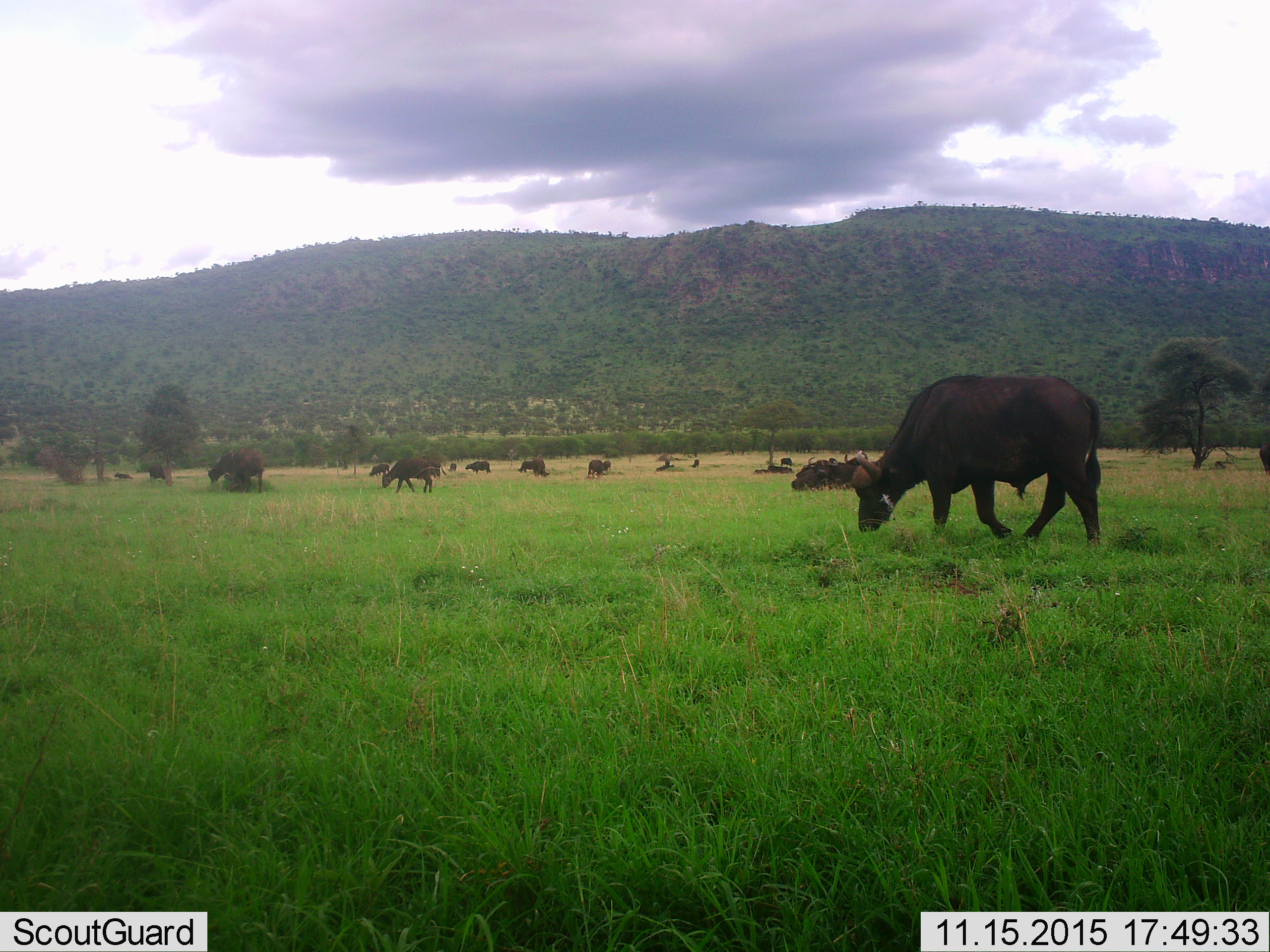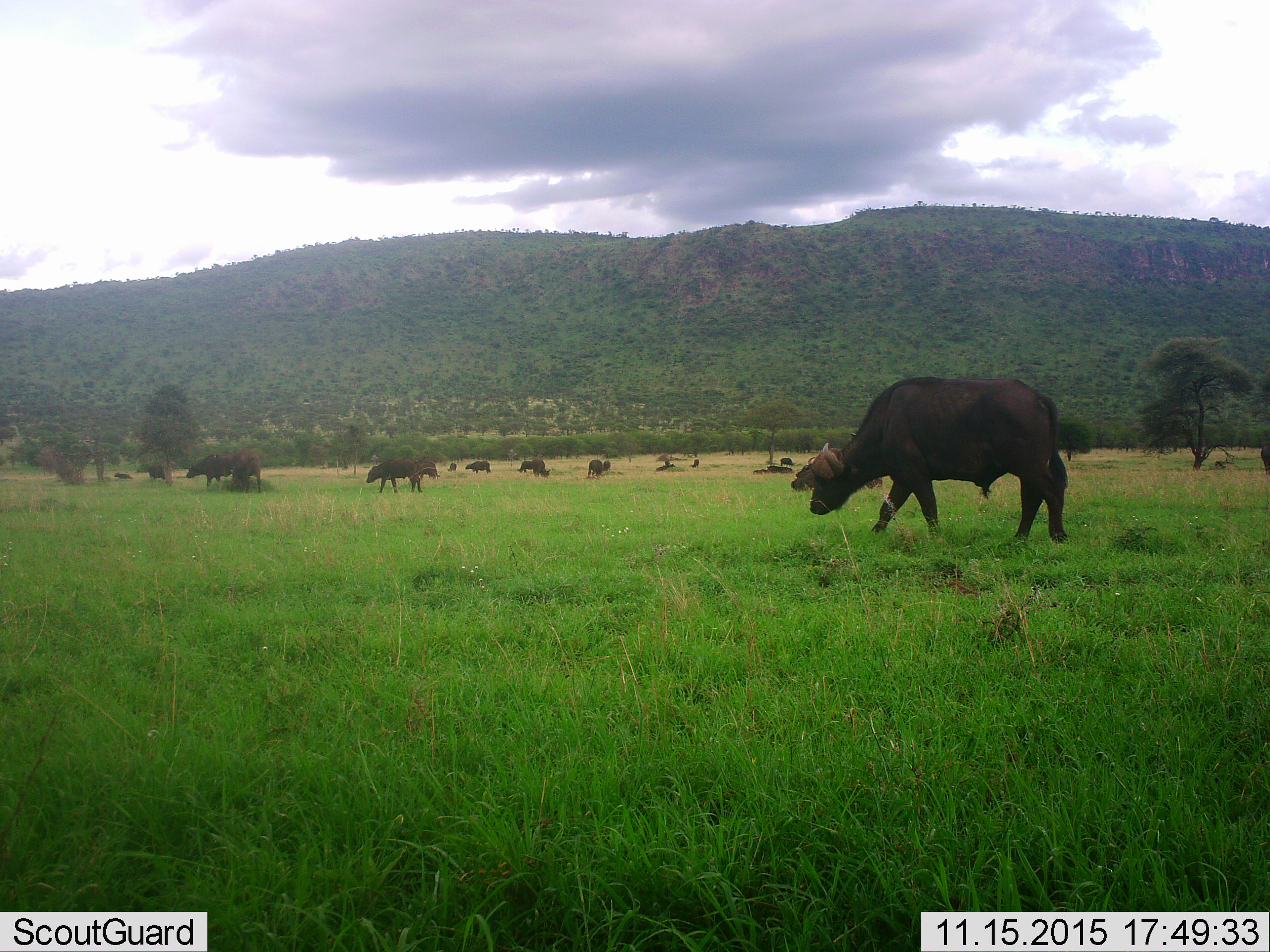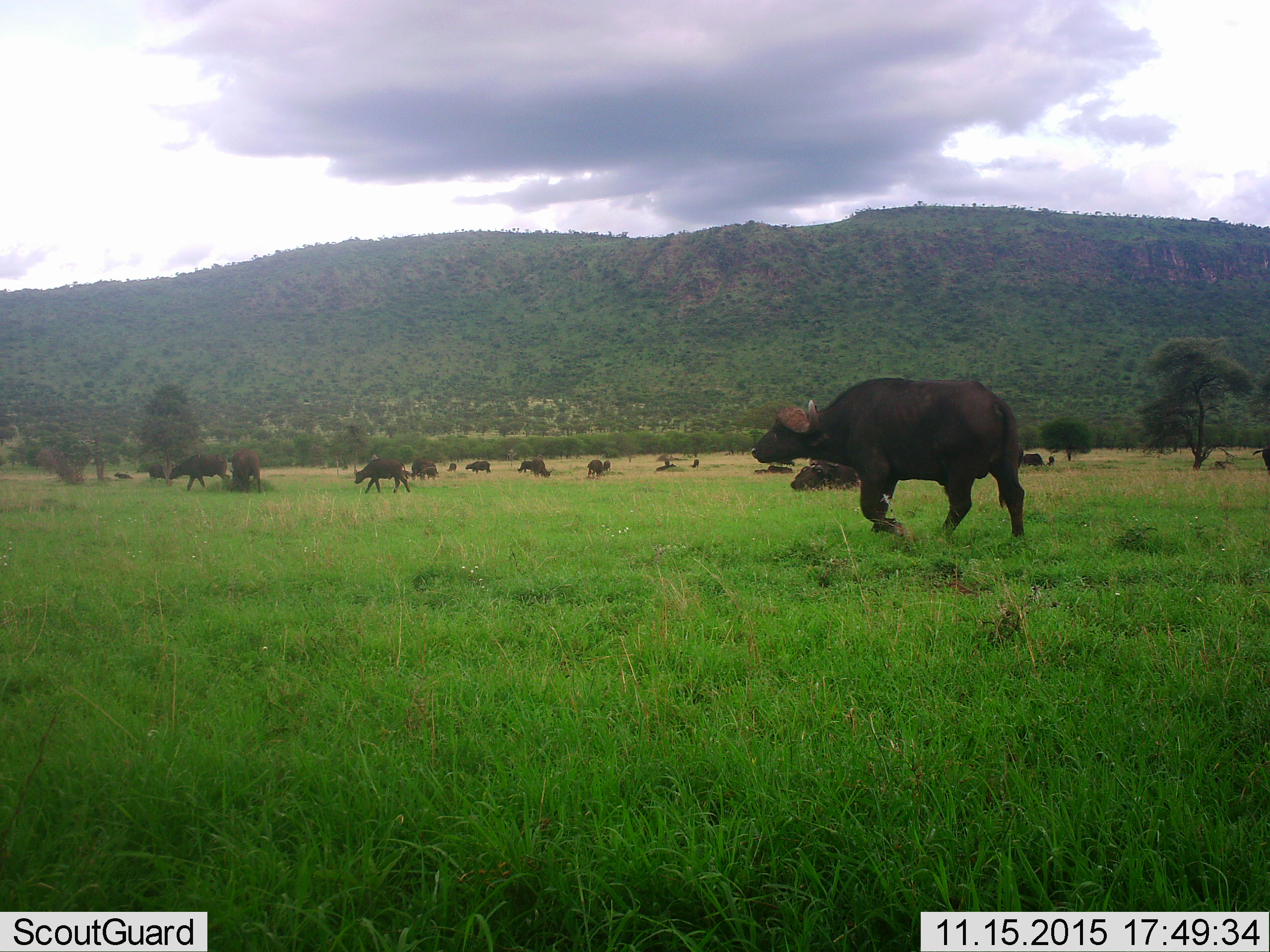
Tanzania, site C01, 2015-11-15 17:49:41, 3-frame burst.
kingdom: Animalia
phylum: Chordata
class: Mammalia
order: Artiodactyla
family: Bovidae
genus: Syncerus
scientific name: Syncerus caffer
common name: cape buffalo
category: buffalo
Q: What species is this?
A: Buffalo (cape buffalo) (Syncerus caffer).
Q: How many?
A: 11-50.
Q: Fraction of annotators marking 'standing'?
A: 71%.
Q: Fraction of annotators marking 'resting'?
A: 71%.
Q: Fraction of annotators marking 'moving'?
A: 71%.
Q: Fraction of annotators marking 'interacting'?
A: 6%.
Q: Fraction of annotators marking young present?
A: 12%.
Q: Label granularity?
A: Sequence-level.